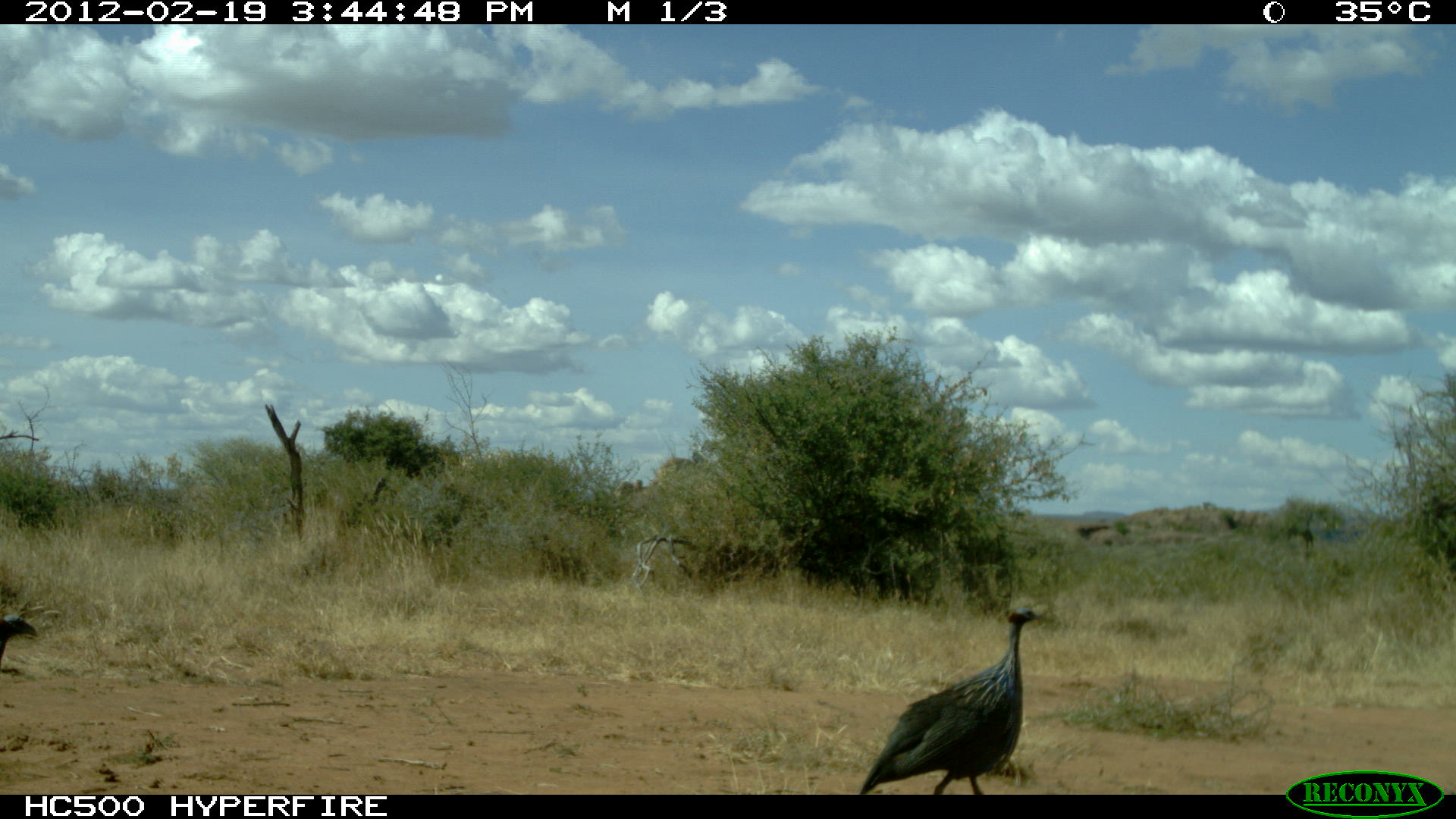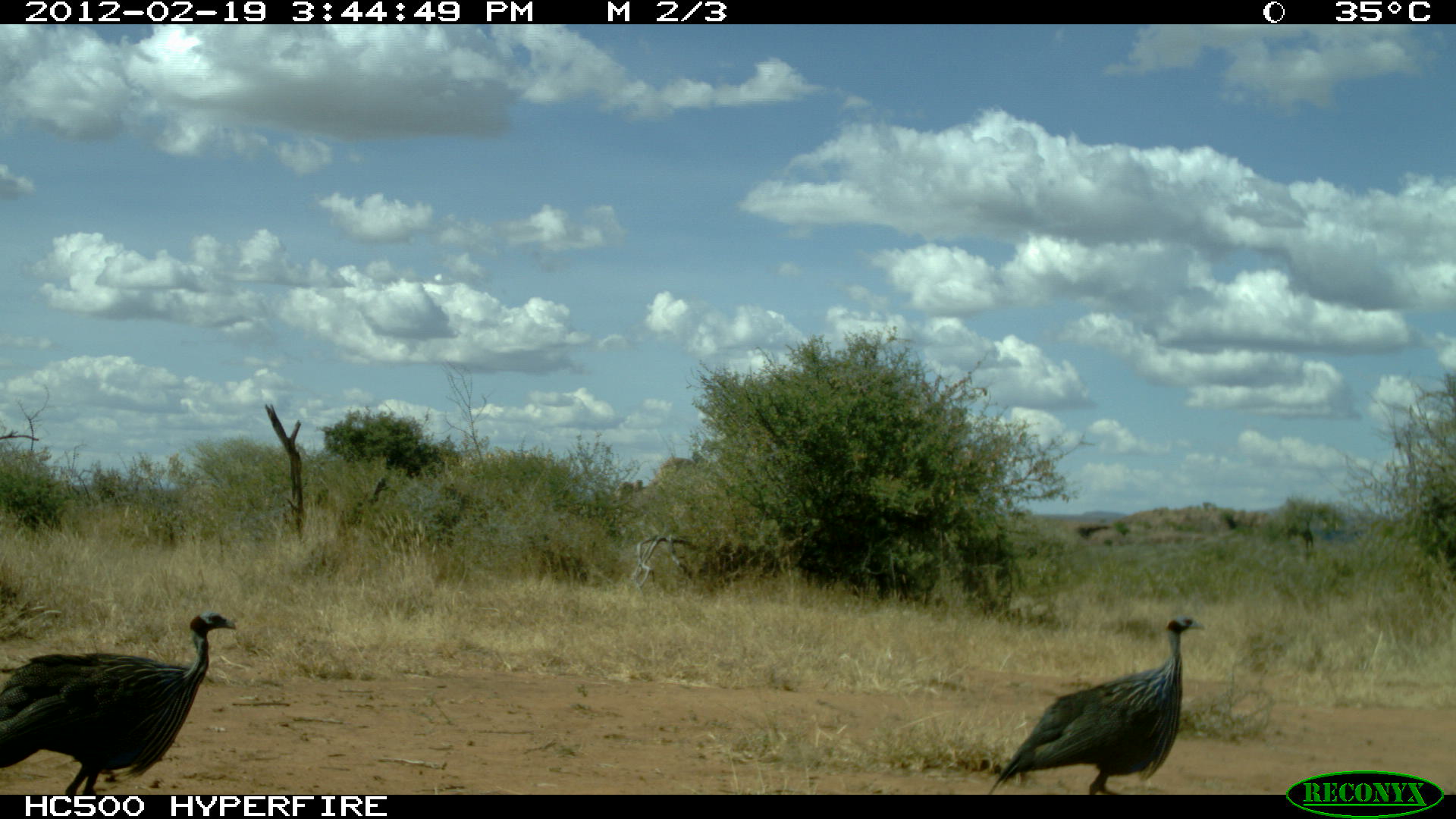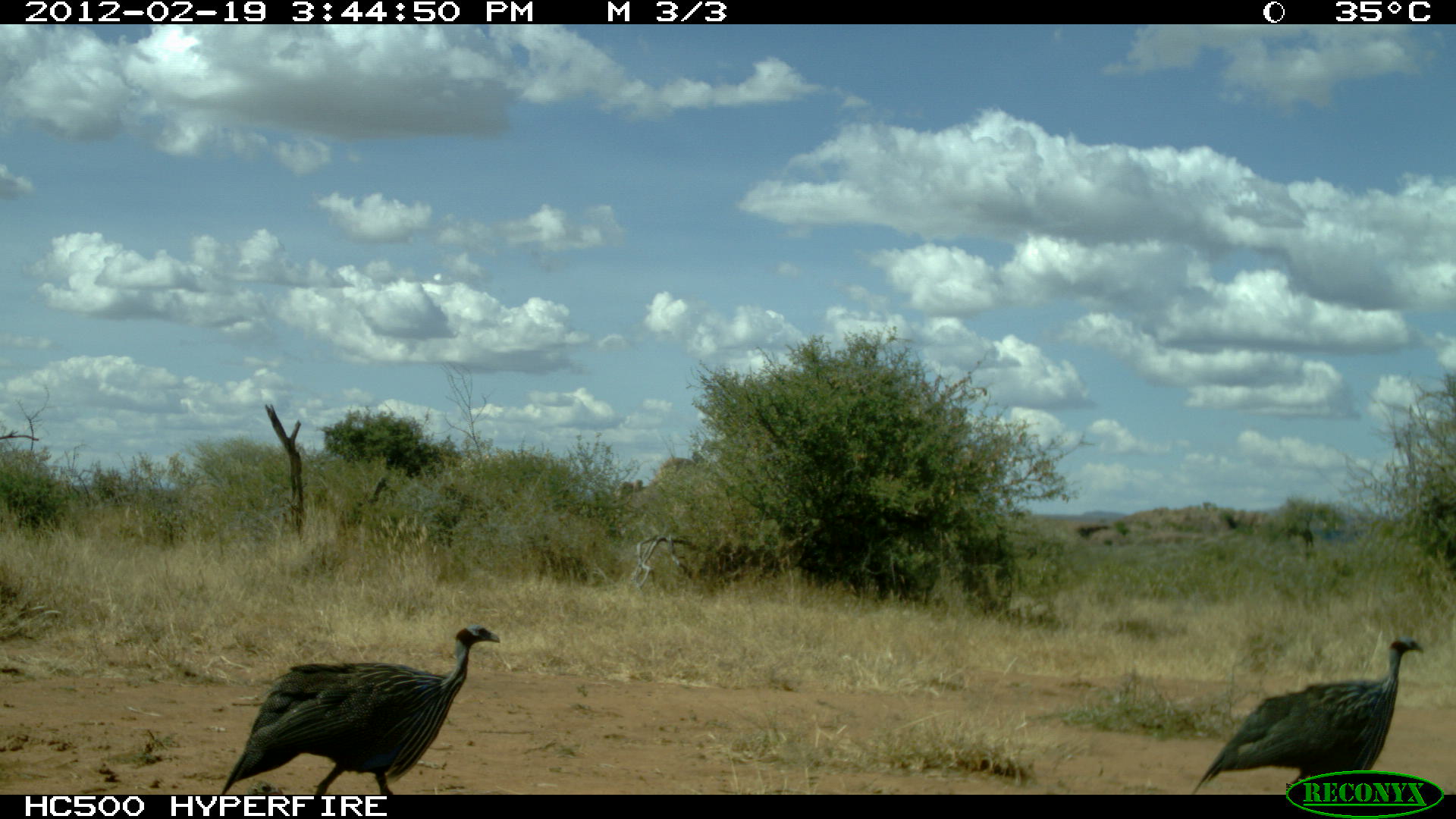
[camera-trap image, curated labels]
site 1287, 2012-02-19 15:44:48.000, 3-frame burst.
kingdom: Animalia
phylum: Chordata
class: Aves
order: Galliformes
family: Numididae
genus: Acryllium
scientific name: Acryllium vulturinum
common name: vulturine guineafowl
Acryllium vulturinum (vulturine guineafowl), count 2.